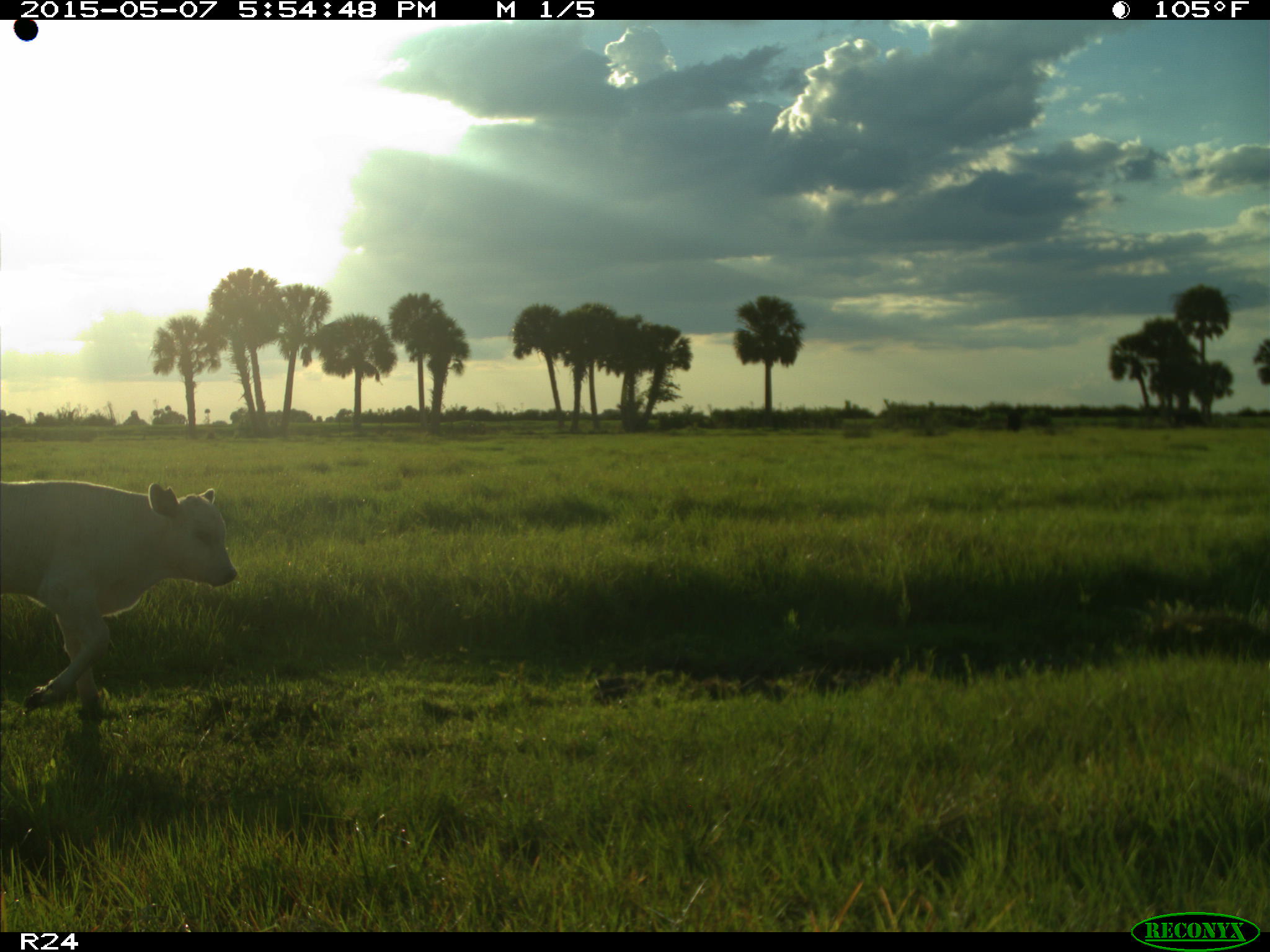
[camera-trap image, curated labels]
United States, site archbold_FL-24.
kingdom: Animalia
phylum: Chordata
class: Mammalia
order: Artiodactyla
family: Bovidae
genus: Bos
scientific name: Bos taurus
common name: domestic cow